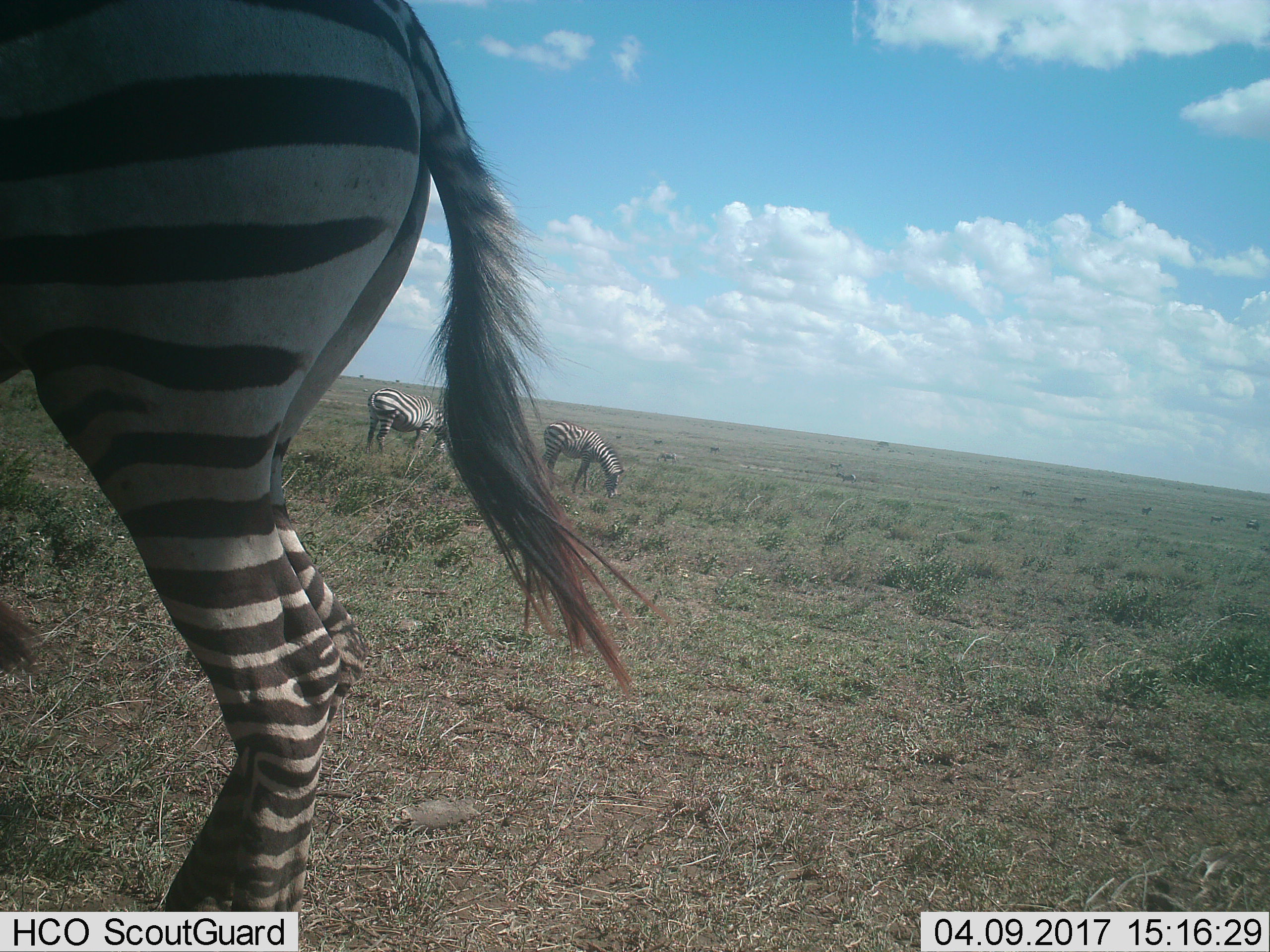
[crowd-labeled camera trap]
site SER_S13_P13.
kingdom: Animalia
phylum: Chordata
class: Mammalia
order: Perissodactyla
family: Equidae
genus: Equus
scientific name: Equus quagga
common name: plains zebra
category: zebraplains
Zebraplains (plains zebra) (Equus quagga), count 3. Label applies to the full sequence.